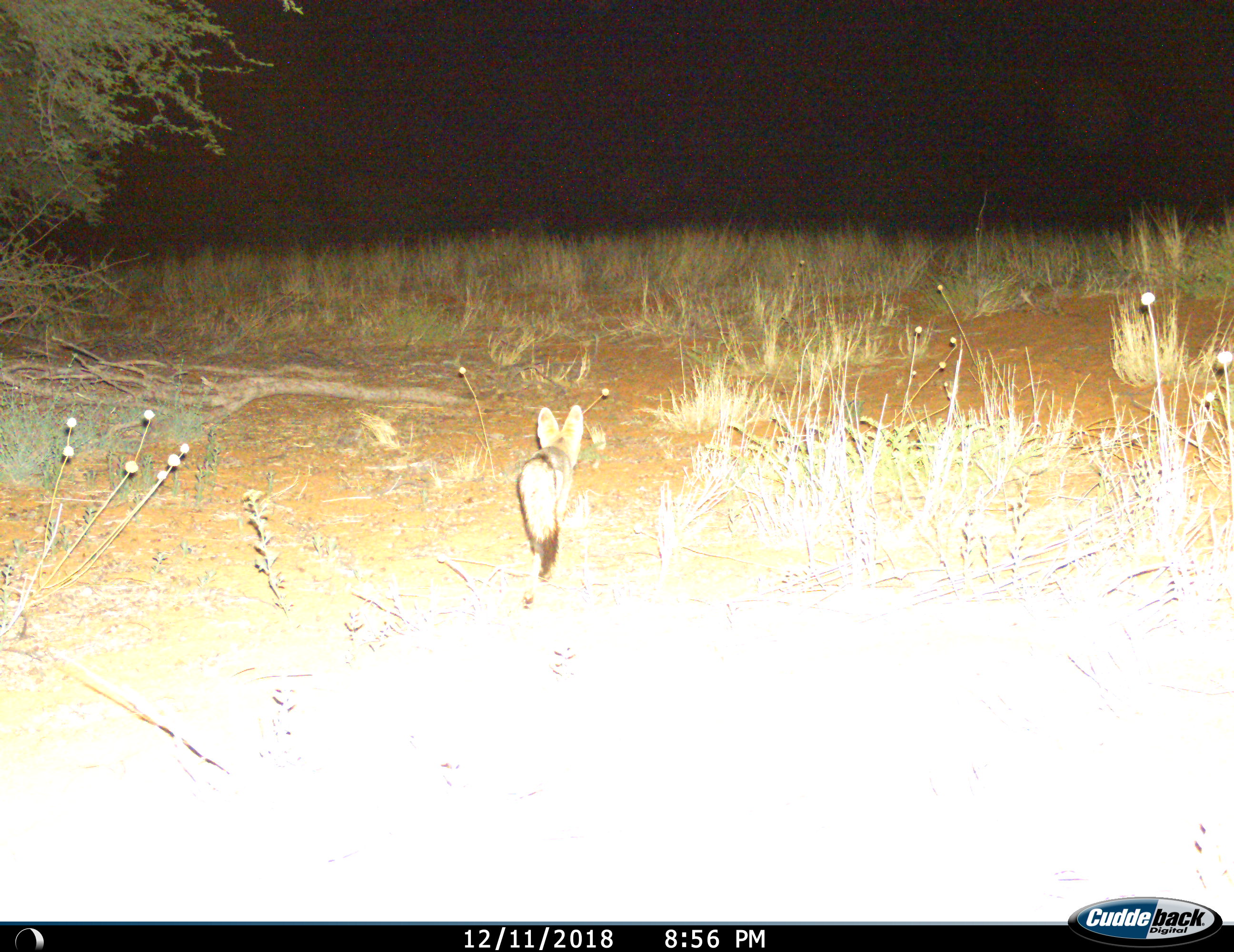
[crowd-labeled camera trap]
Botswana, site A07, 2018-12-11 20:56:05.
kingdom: Animalia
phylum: Chordata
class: Mammalia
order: Carnivora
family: Canidae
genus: Vulpes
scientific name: Vulpes chama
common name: cape fox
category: foxcape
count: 1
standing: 10%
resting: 0%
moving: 90%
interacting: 0%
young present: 0%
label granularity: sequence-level